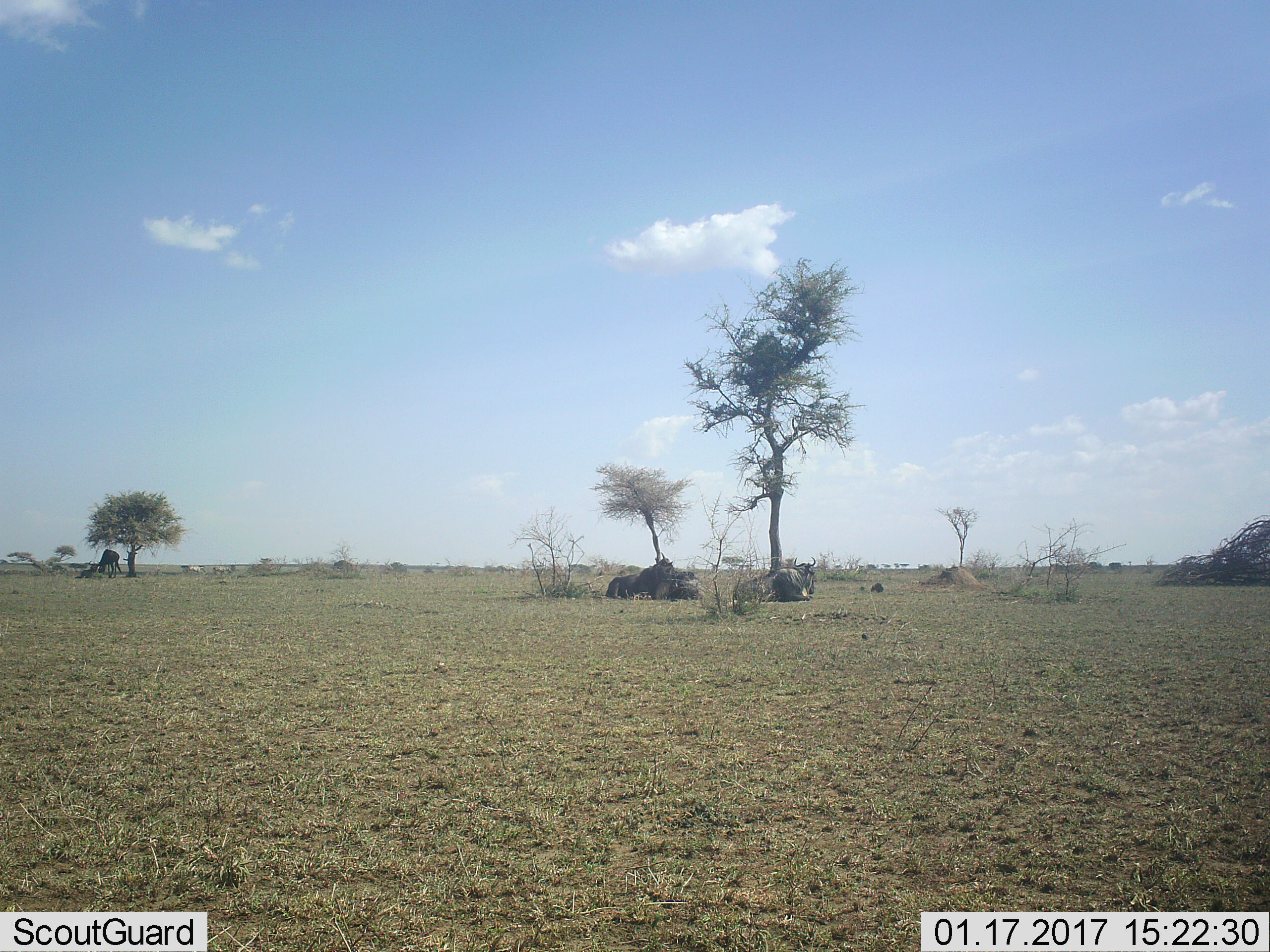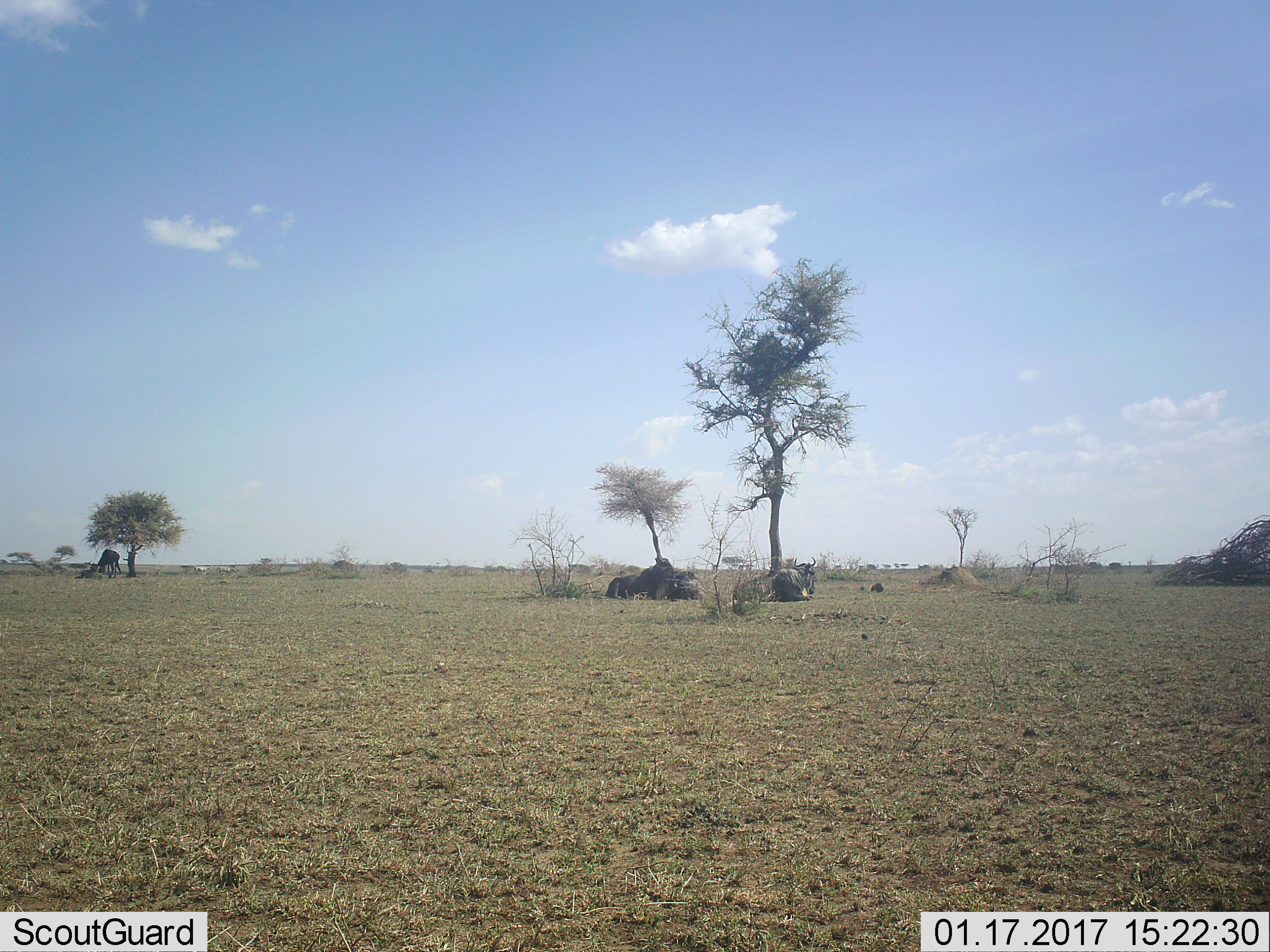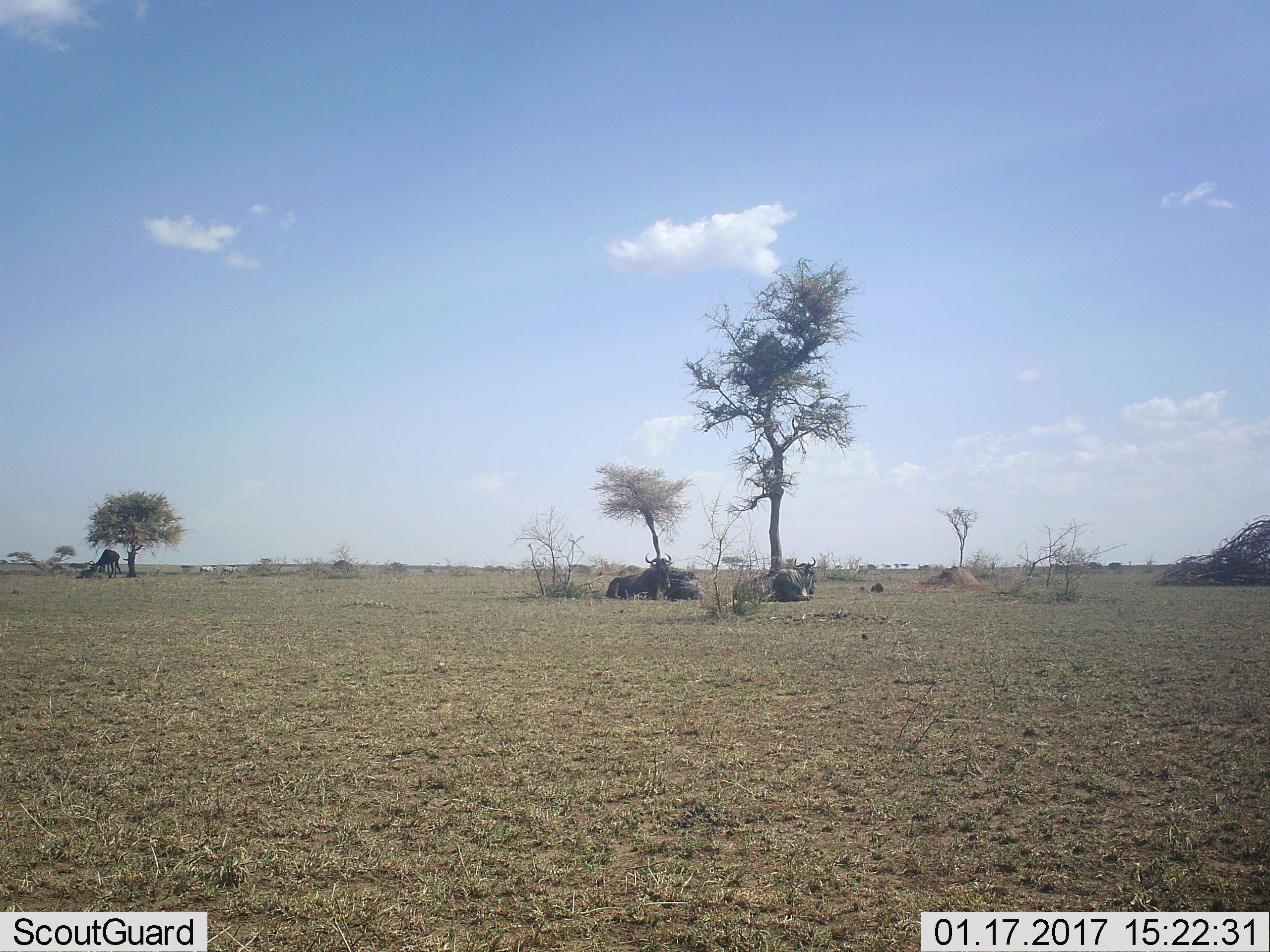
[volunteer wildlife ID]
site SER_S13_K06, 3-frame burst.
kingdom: Animalia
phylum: Chordata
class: Mammalia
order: Artiodactyla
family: Bovidae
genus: Connochaetes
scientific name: Connochaetes taurinus taurinus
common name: blue wildebeest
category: wildebeestblue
Wildebeestblue (blue wildebeest) (Connochaetes taurinus taurinus), count 5. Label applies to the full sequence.